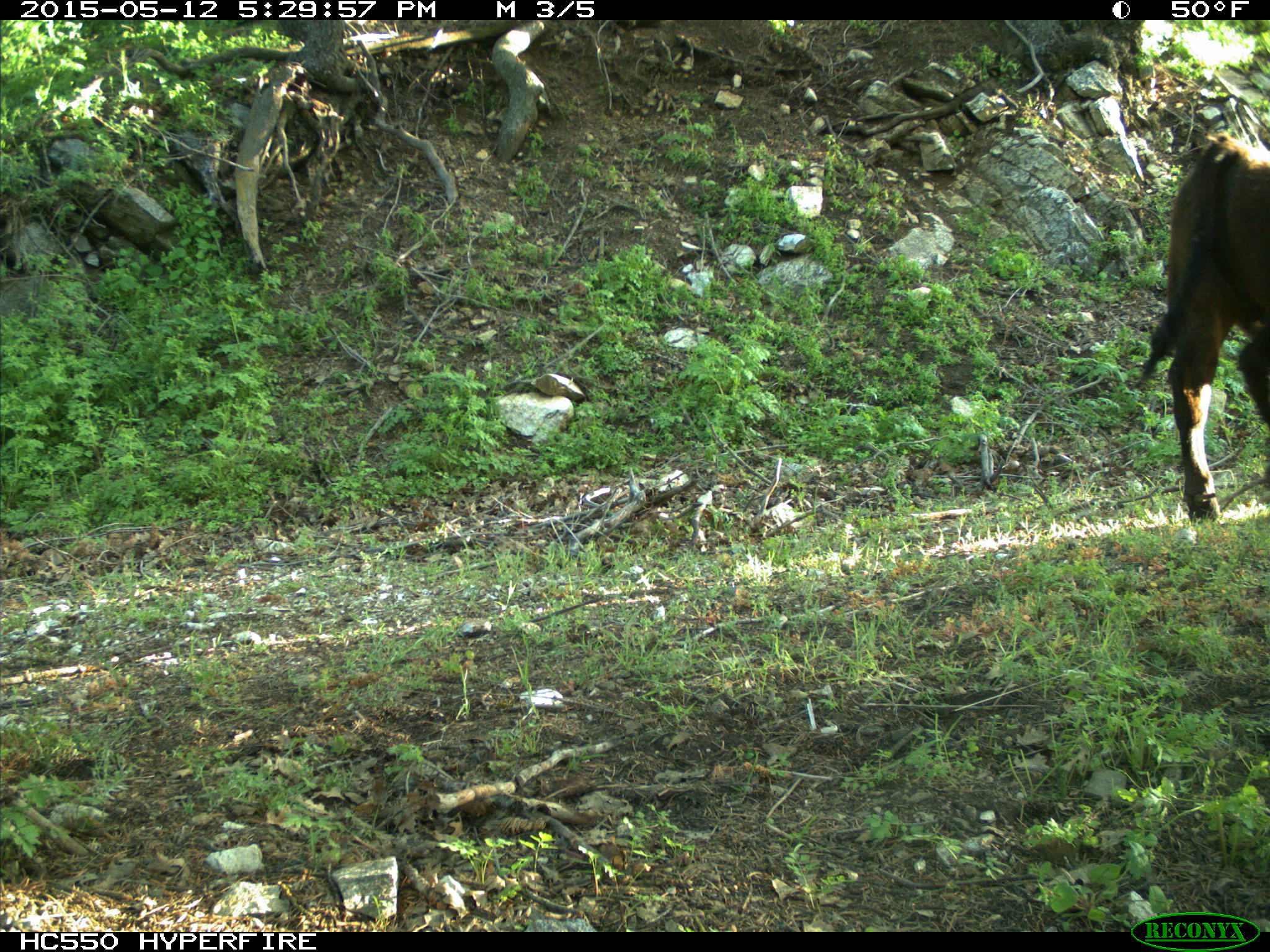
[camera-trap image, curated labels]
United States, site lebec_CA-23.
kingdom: Animalia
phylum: Chordata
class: Mammalia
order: Artiodactyla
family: Bovidae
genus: Bos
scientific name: Bos taurus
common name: domestic cow